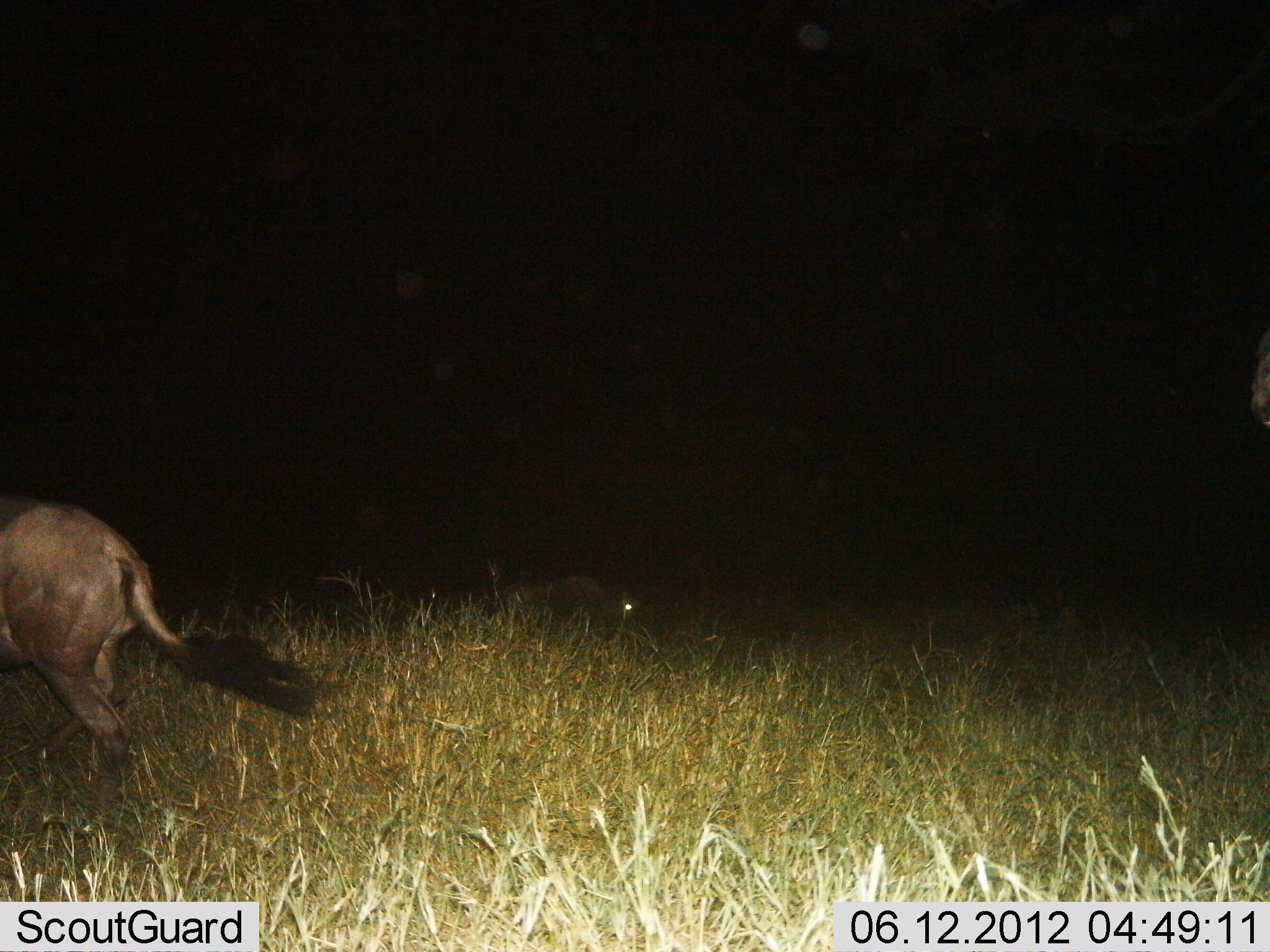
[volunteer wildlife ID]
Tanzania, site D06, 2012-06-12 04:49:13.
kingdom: Animalia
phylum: Chordata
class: Mammalia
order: Artiodactyla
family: Bovidae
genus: Connochaetes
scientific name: Connochaetes taurinus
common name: blue wildebeest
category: wildebeest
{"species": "wildebeest (blue wildebeest) (Connochaetes taurinus)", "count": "2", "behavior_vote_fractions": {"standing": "40%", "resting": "10%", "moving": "80%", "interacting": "0%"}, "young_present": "0%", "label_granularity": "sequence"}